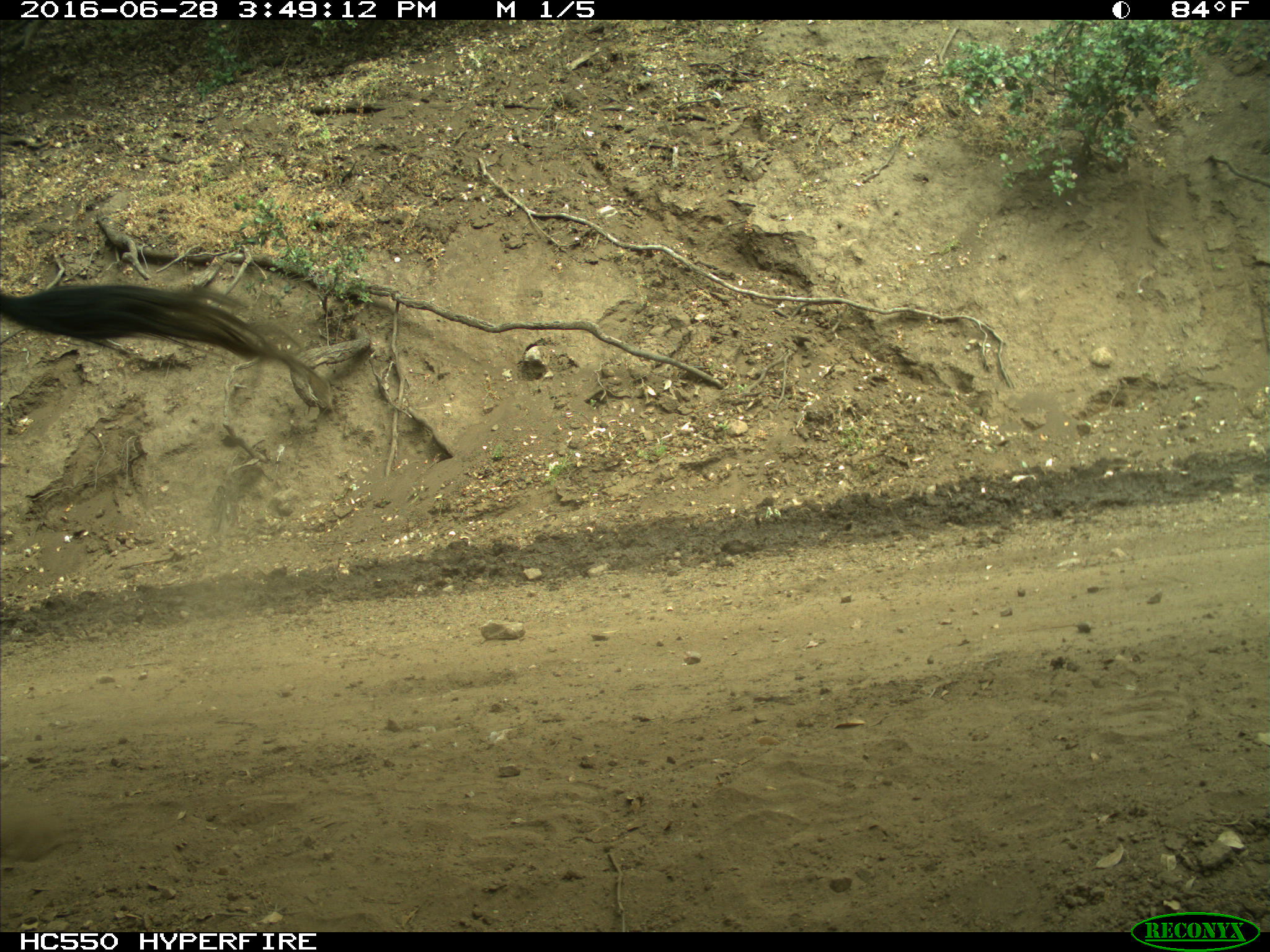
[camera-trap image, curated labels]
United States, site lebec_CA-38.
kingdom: Animalia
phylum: Chordata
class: Mammalia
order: Artiodactyla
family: Bovidae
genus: Bos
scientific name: Bos taurus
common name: domestic cow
Bos taurus (domestic cow).